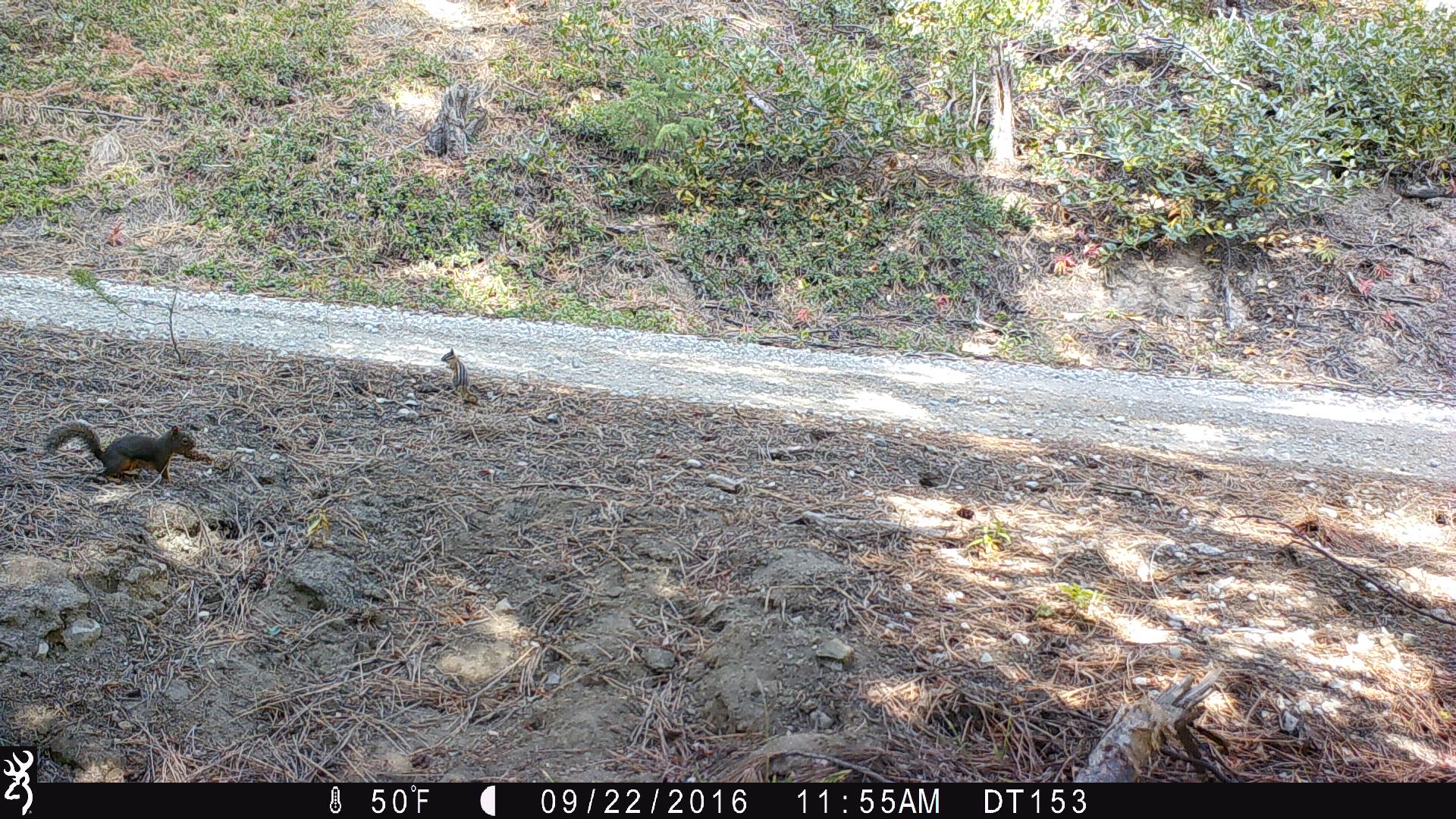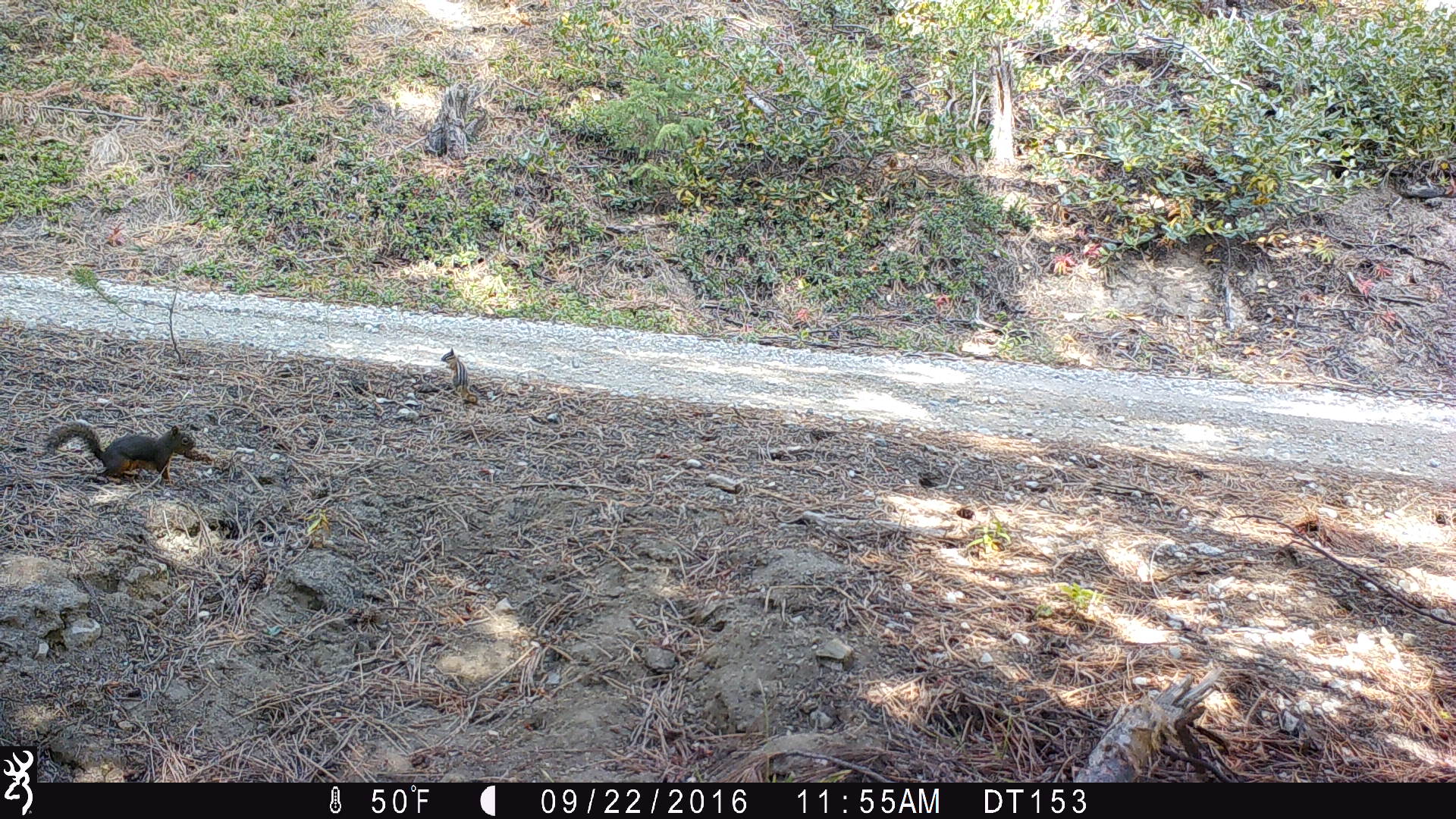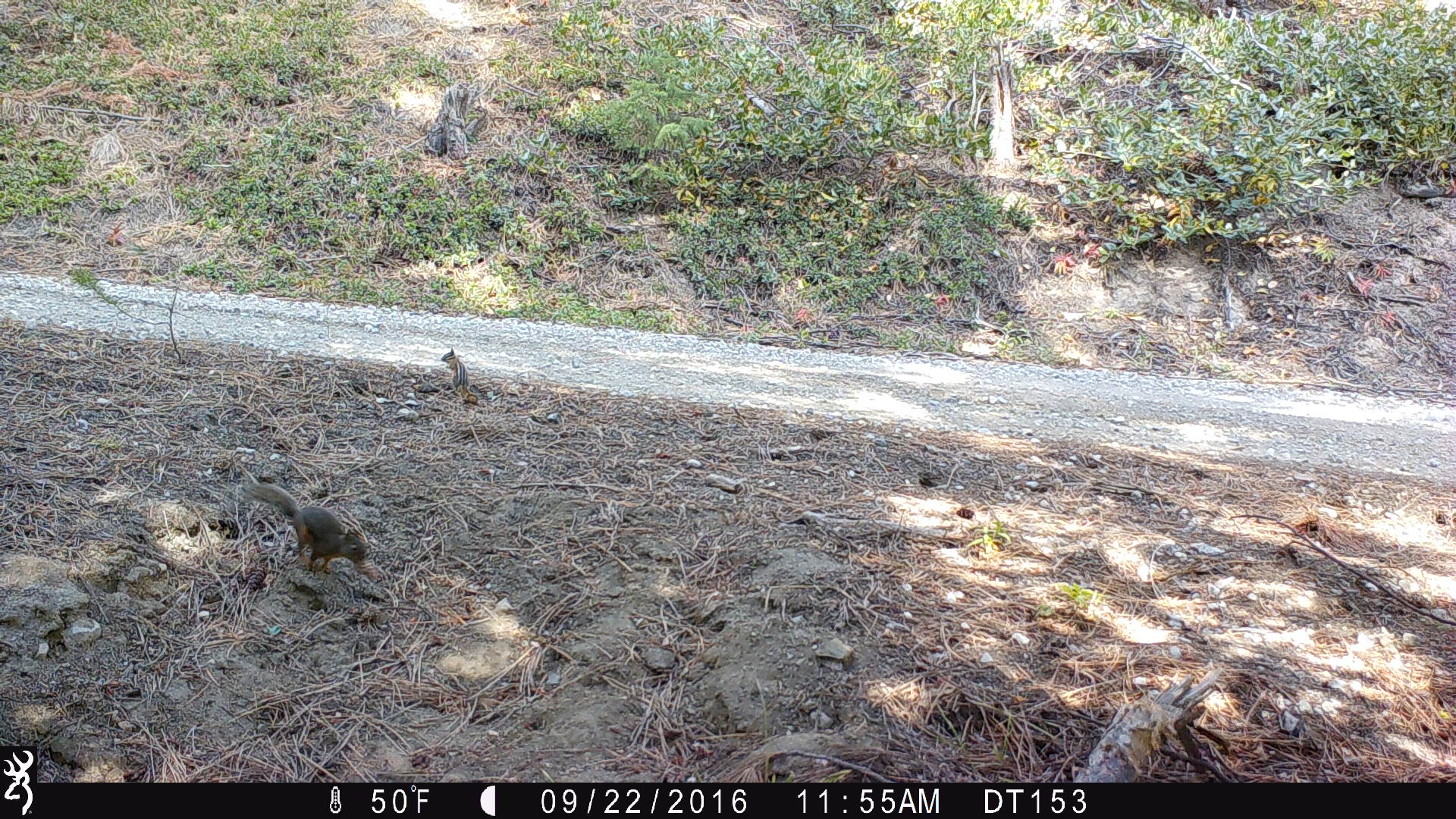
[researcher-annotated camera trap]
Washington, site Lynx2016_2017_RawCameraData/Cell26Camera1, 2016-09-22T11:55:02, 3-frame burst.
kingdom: Animalia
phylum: Chordata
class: Mammalia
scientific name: Mammalia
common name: small mammal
Small mammal (Mammalia). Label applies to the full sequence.